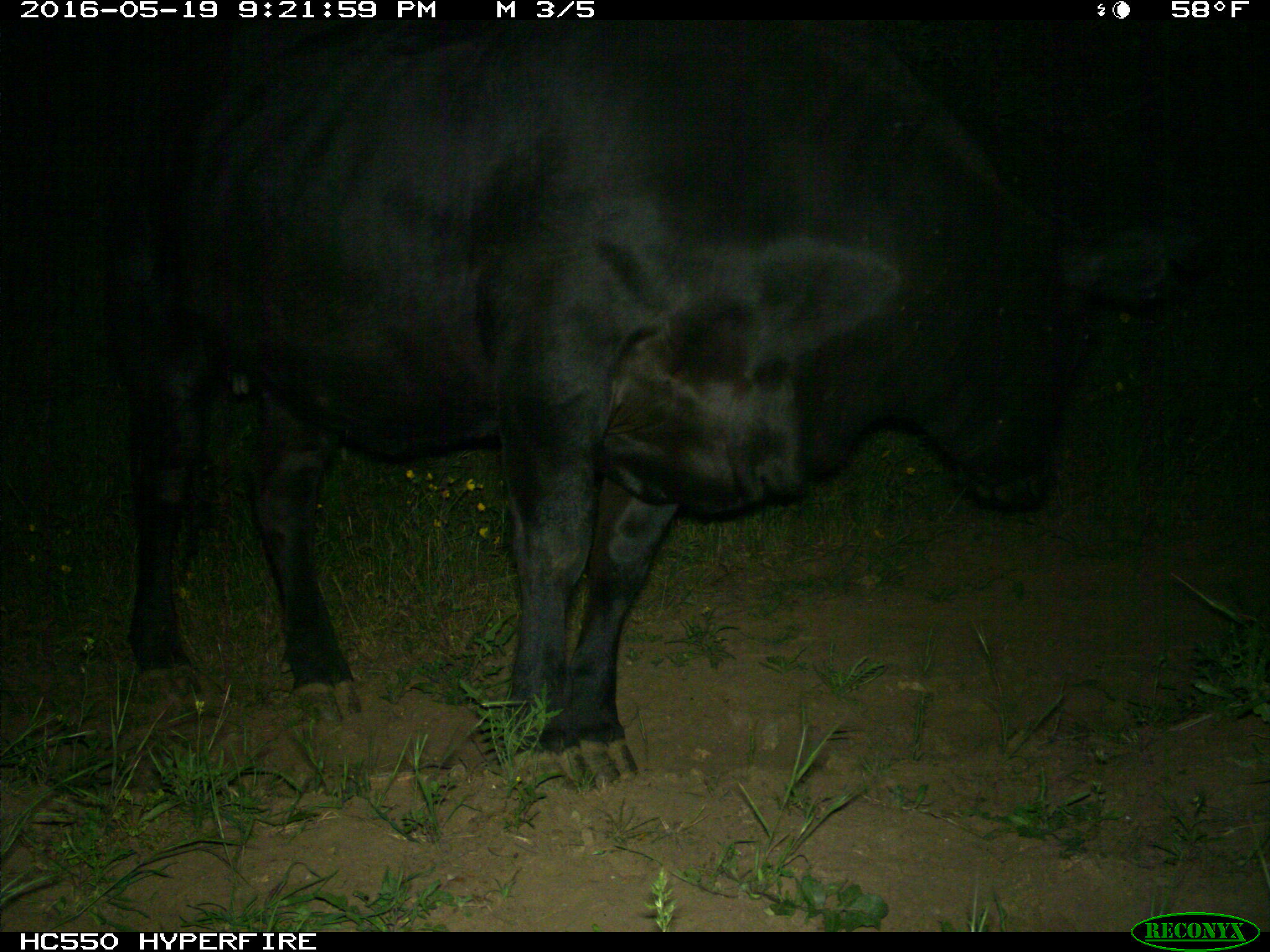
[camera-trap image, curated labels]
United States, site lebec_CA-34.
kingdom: Animalia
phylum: Chordata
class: Mammalia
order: Artiodactyla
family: Bovidae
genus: Bos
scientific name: Bos taurus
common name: domestic cow